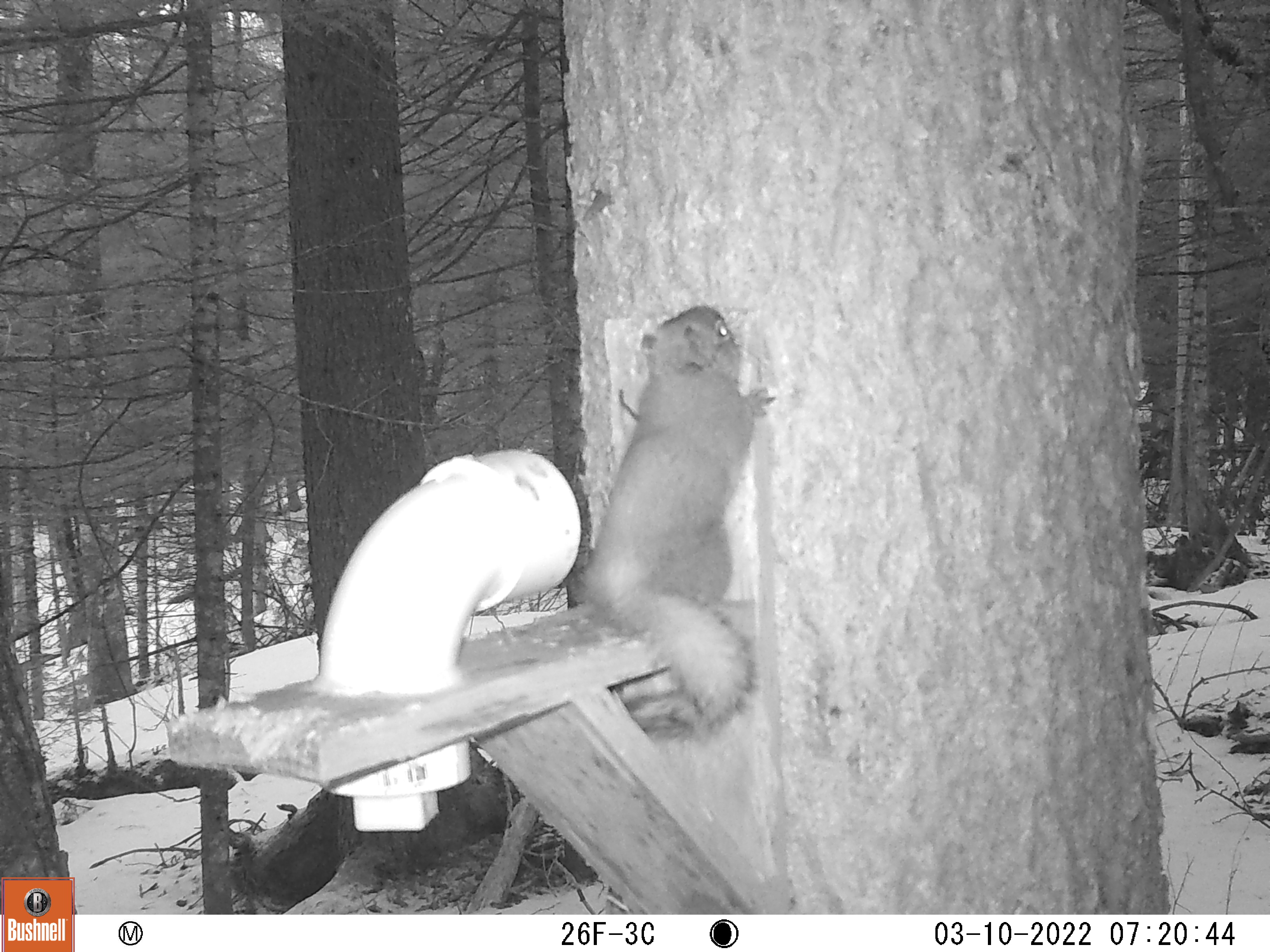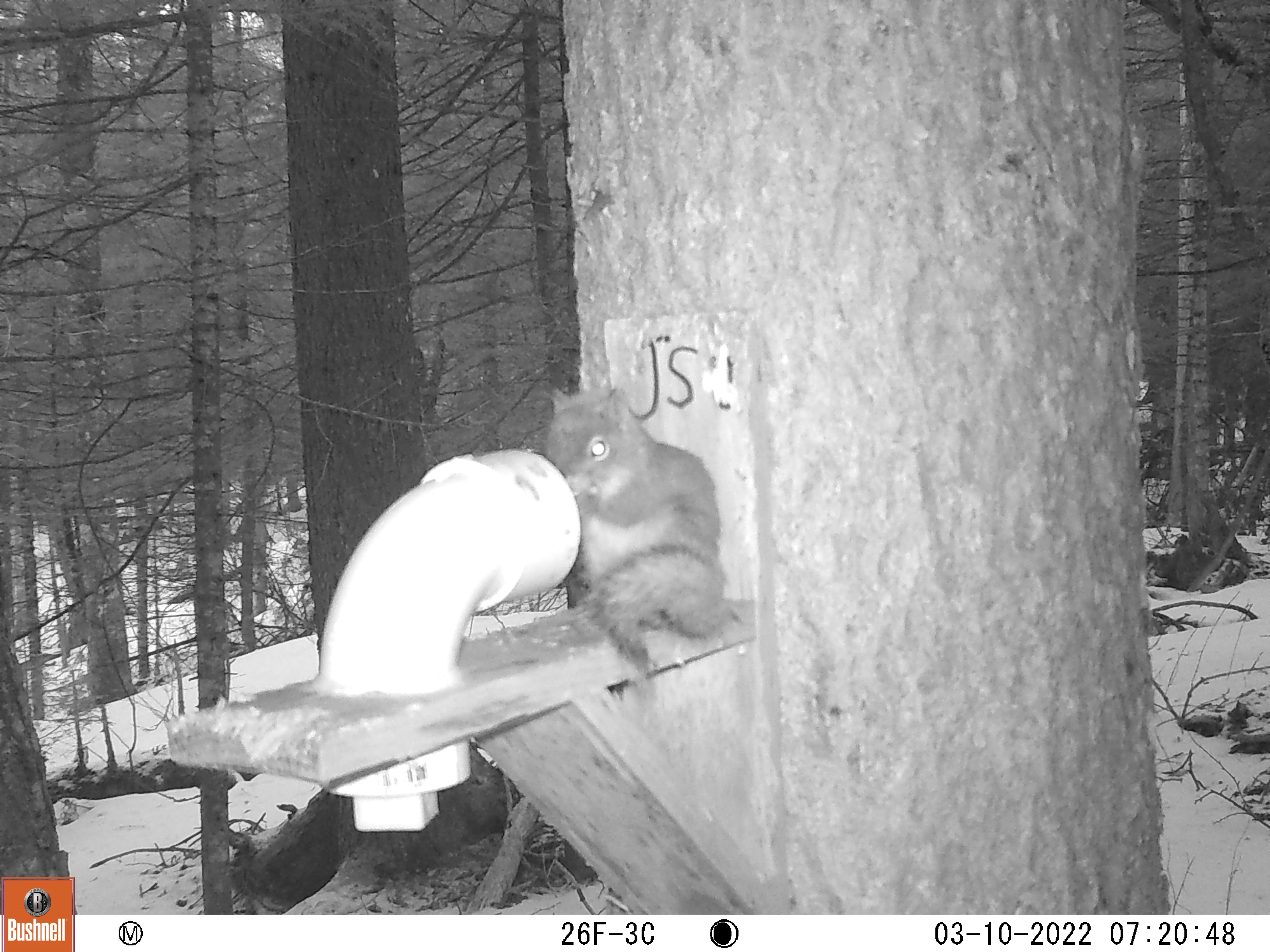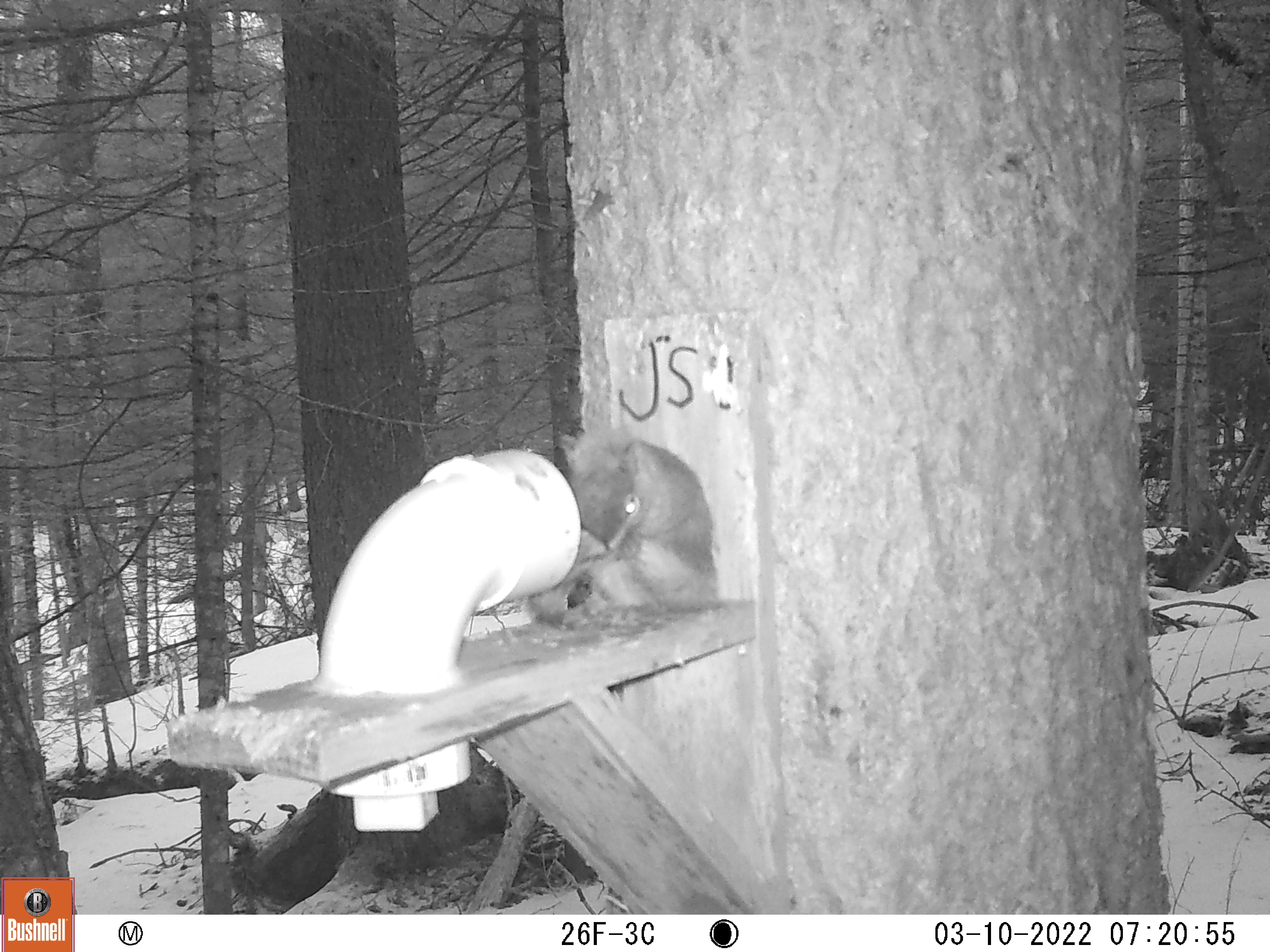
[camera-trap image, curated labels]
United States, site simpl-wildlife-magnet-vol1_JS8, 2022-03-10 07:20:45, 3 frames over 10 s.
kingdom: Animalia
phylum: Chordata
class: Mammalia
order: Rodentia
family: Sciuridae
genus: Tamiasciurus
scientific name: Tamiasciurus hudsonicus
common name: red squirrel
Red squirrel (Tamiasciurus hudsonicus).